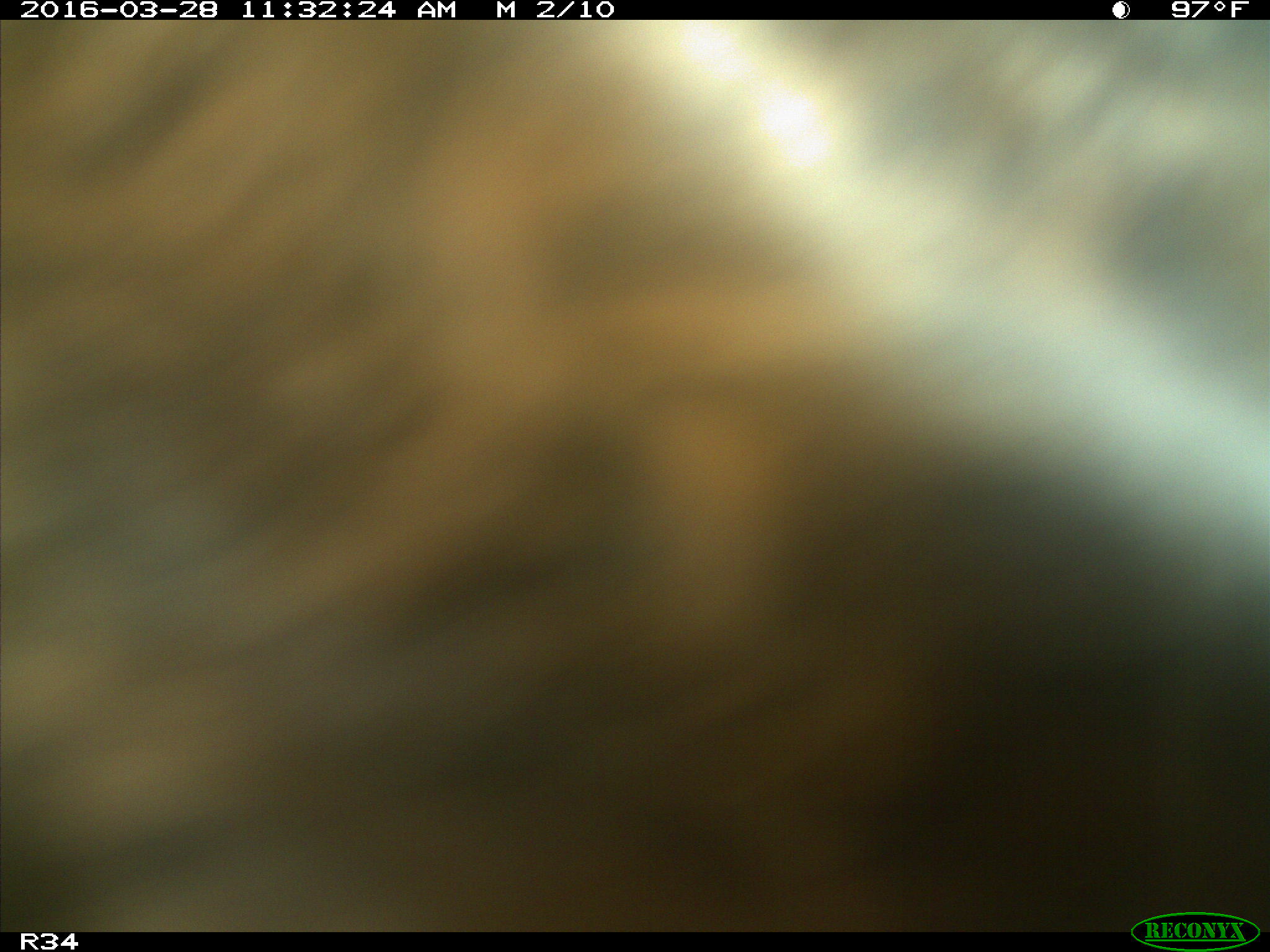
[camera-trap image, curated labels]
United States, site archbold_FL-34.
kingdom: Animalia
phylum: Chordata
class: Mammalia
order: Artiodactyla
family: Bovidae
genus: Bos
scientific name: Bos taurus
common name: domestic cow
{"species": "Bos taurus (domestic cow)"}